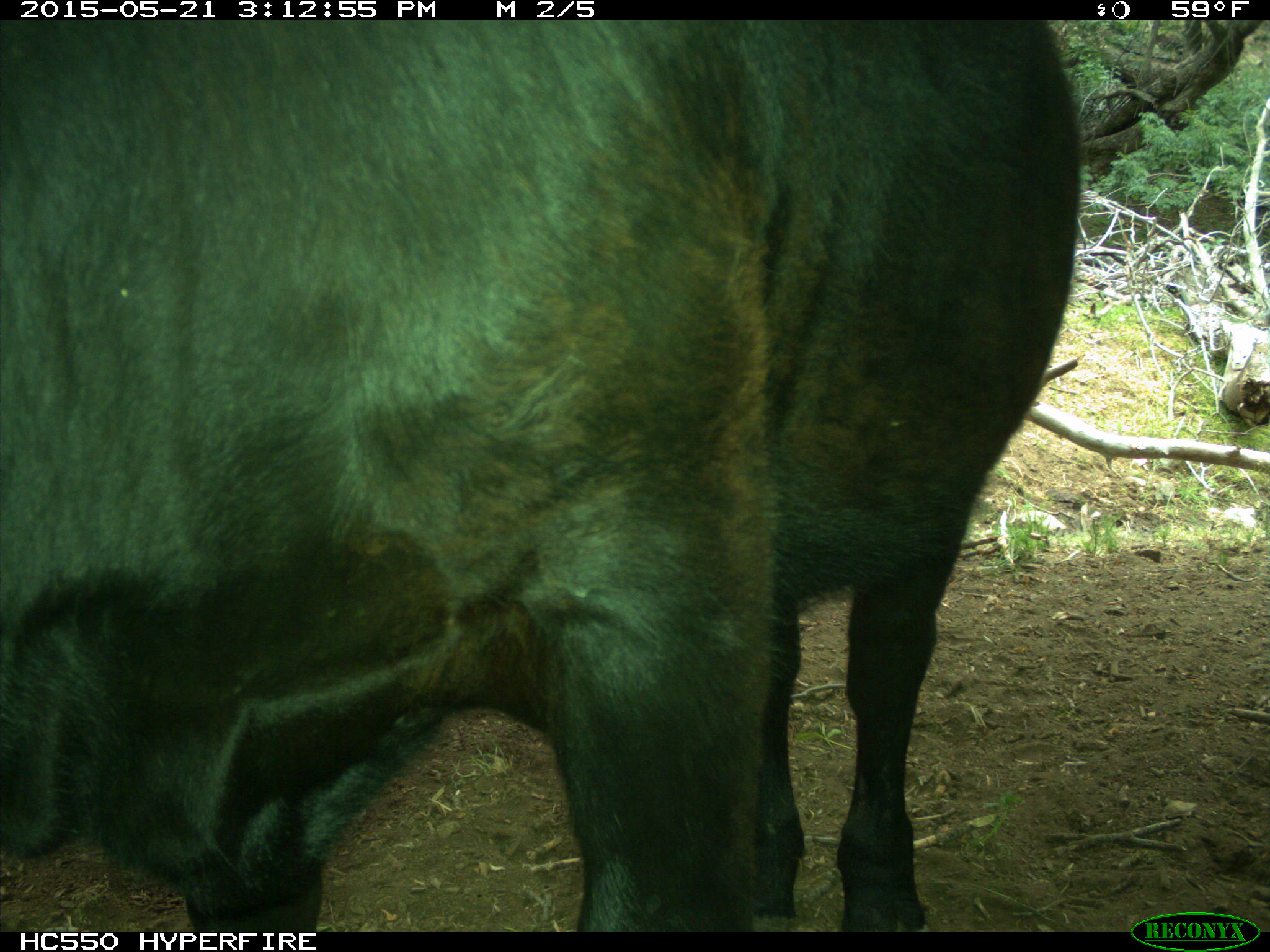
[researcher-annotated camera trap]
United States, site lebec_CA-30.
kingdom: Animalia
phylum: Chordata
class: Mammalia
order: Artiodactyla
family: Bovidae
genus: Bos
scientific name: Bos taurus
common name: domestic cow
Bos taurus (domestic cow).